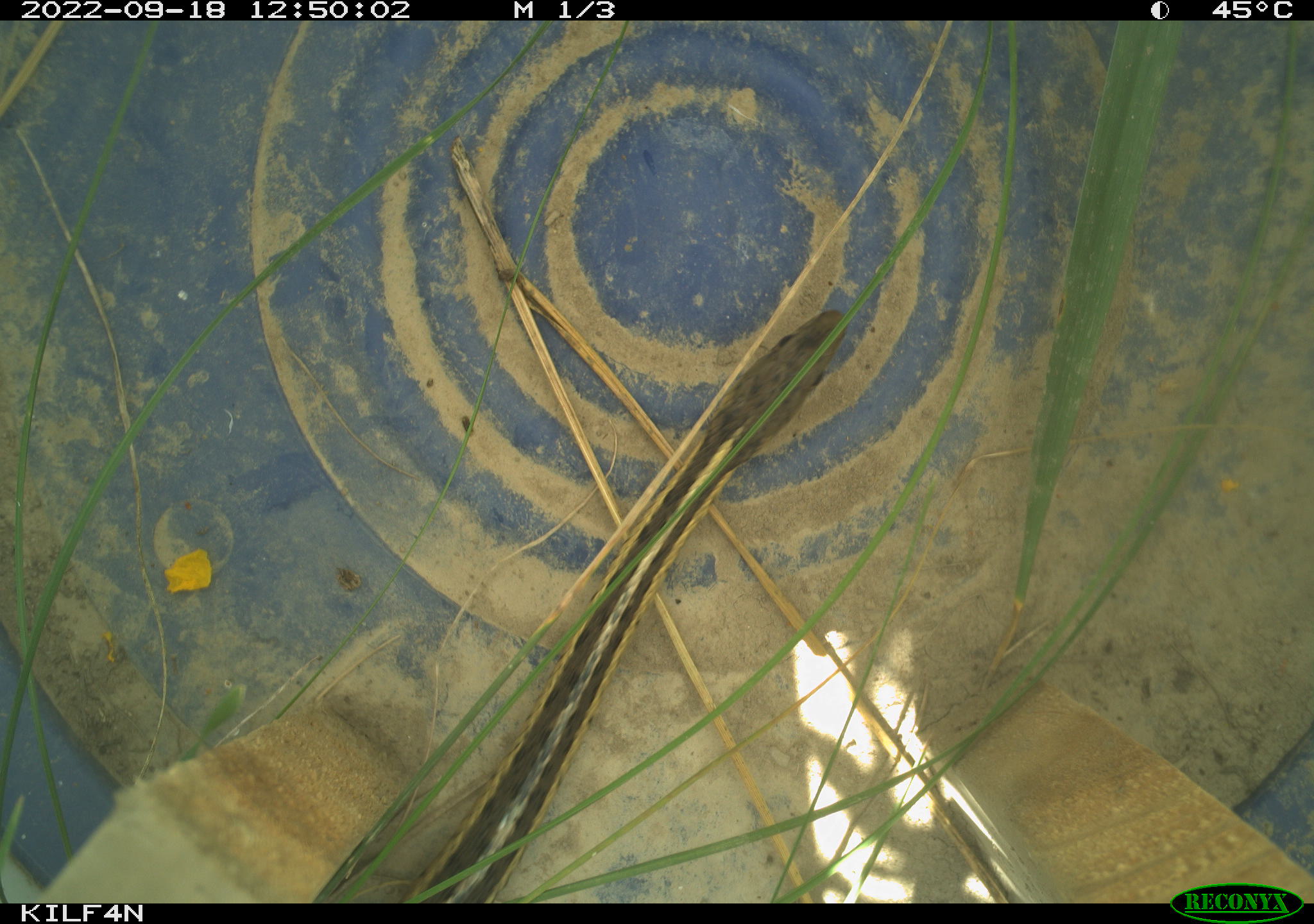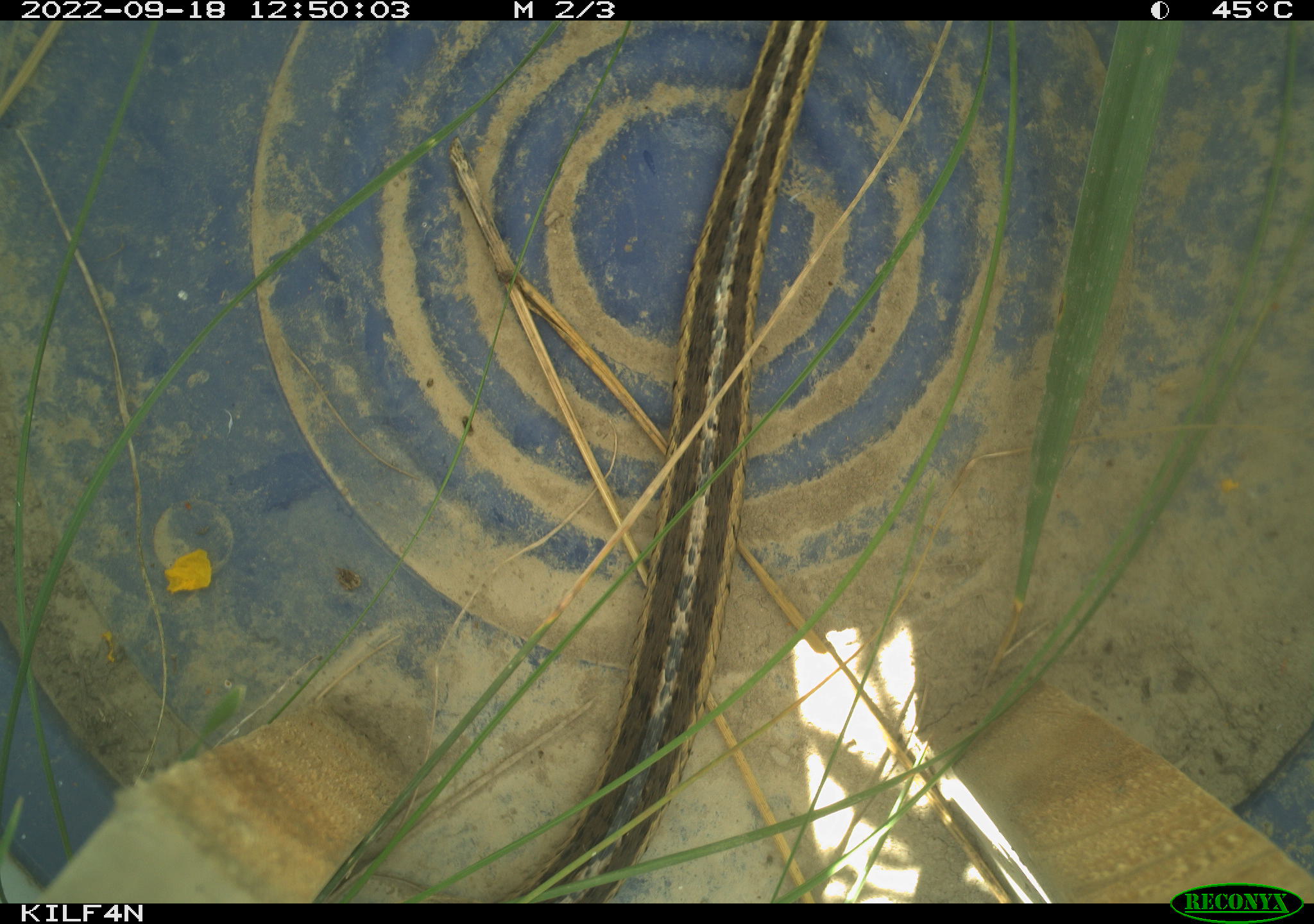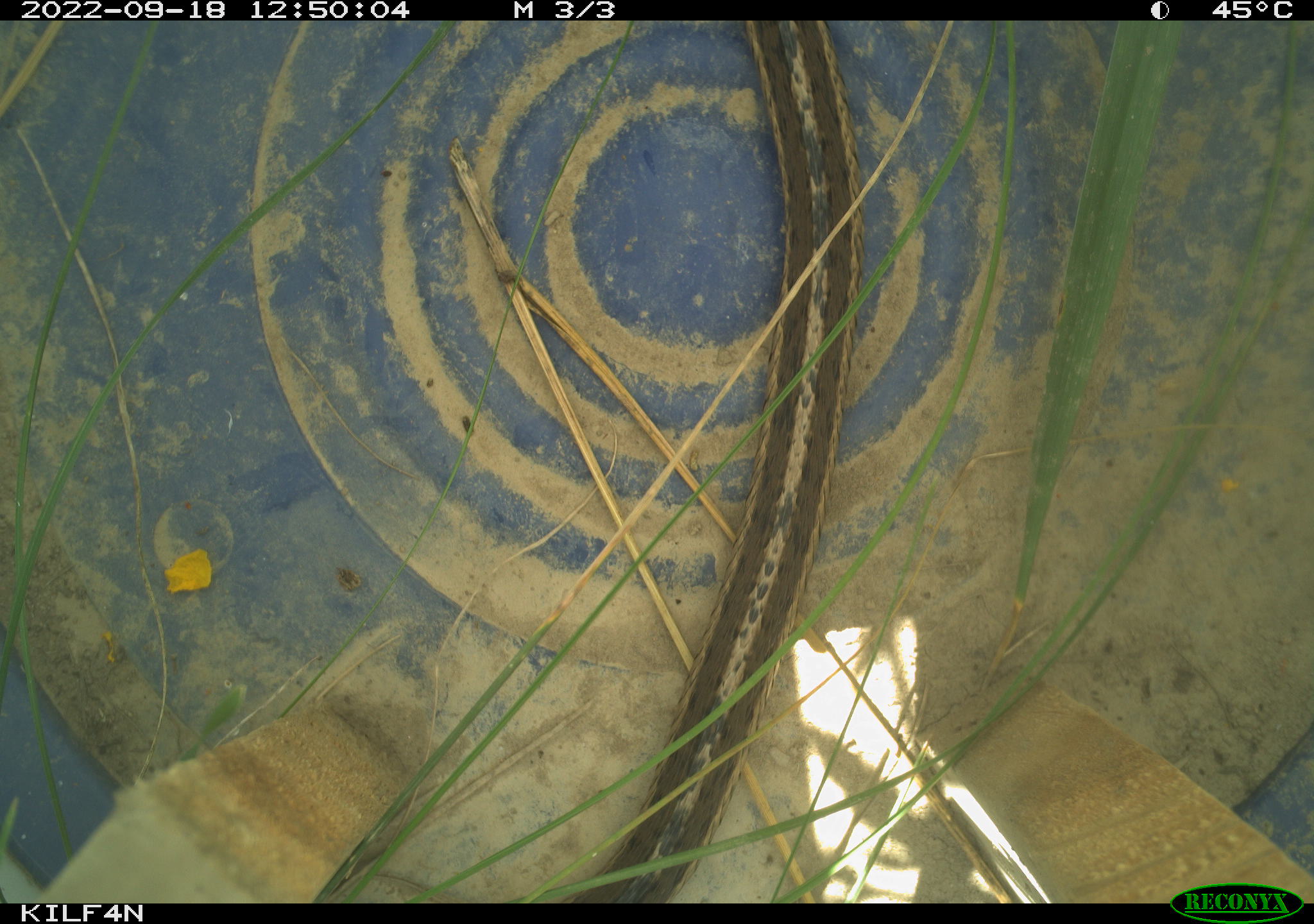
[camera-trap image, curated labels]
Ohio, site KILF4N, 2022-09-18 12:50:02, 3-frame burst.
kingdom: Animalia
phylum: Chordata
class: Reptilia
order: Squamata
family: Colubridae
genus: Thamnophis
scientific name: Thamnophis sirtalis sirtalis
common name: eastern gartersnake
Eastern gartersnake (Thamnophis sirtalis sirtalis).